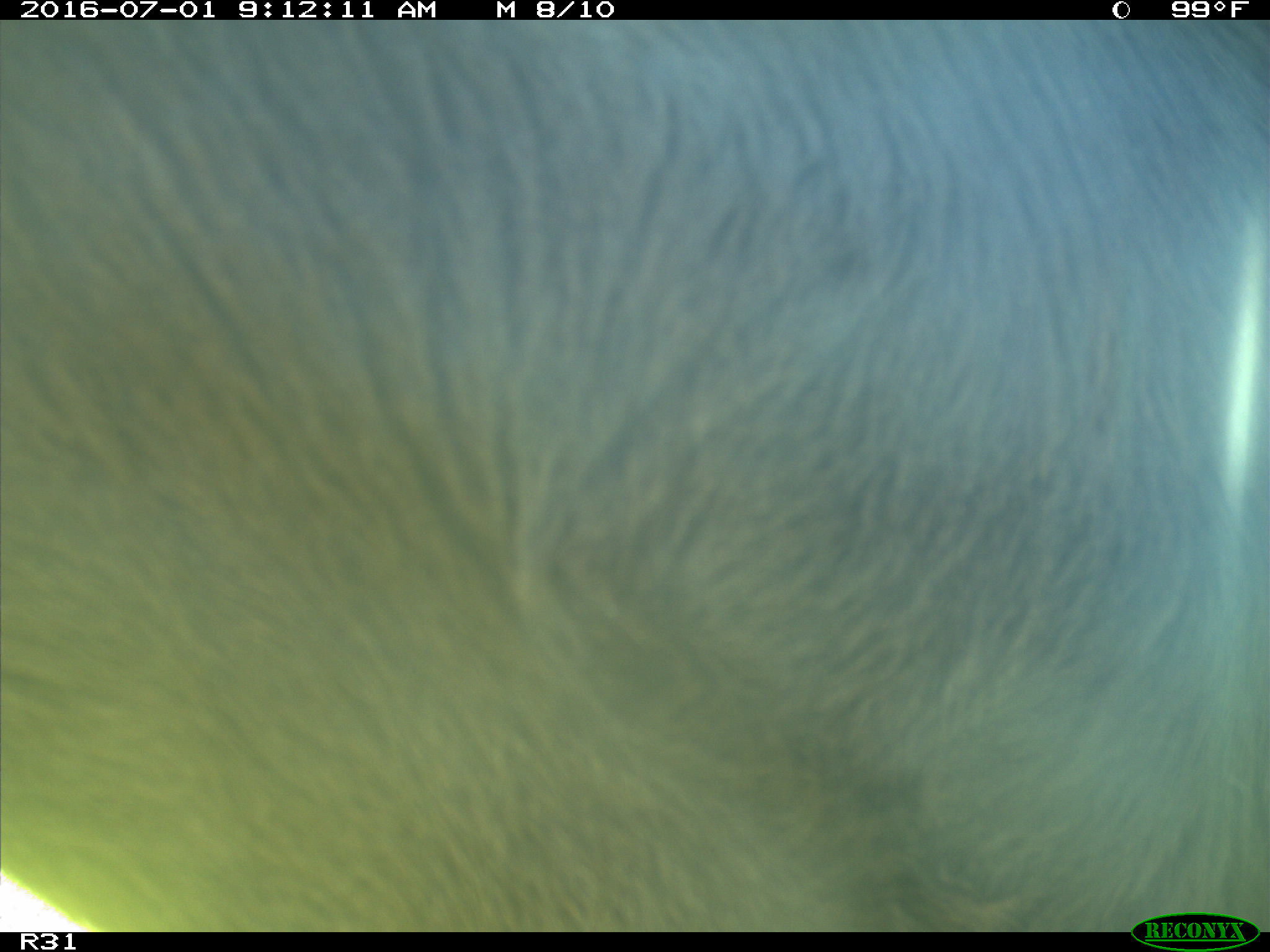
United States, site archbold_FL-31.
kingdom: Animalia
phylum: Chordata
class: Mammalia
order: Artiodactyla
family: Bovidae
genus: Bos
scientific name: Bos taurus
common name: domestic cow